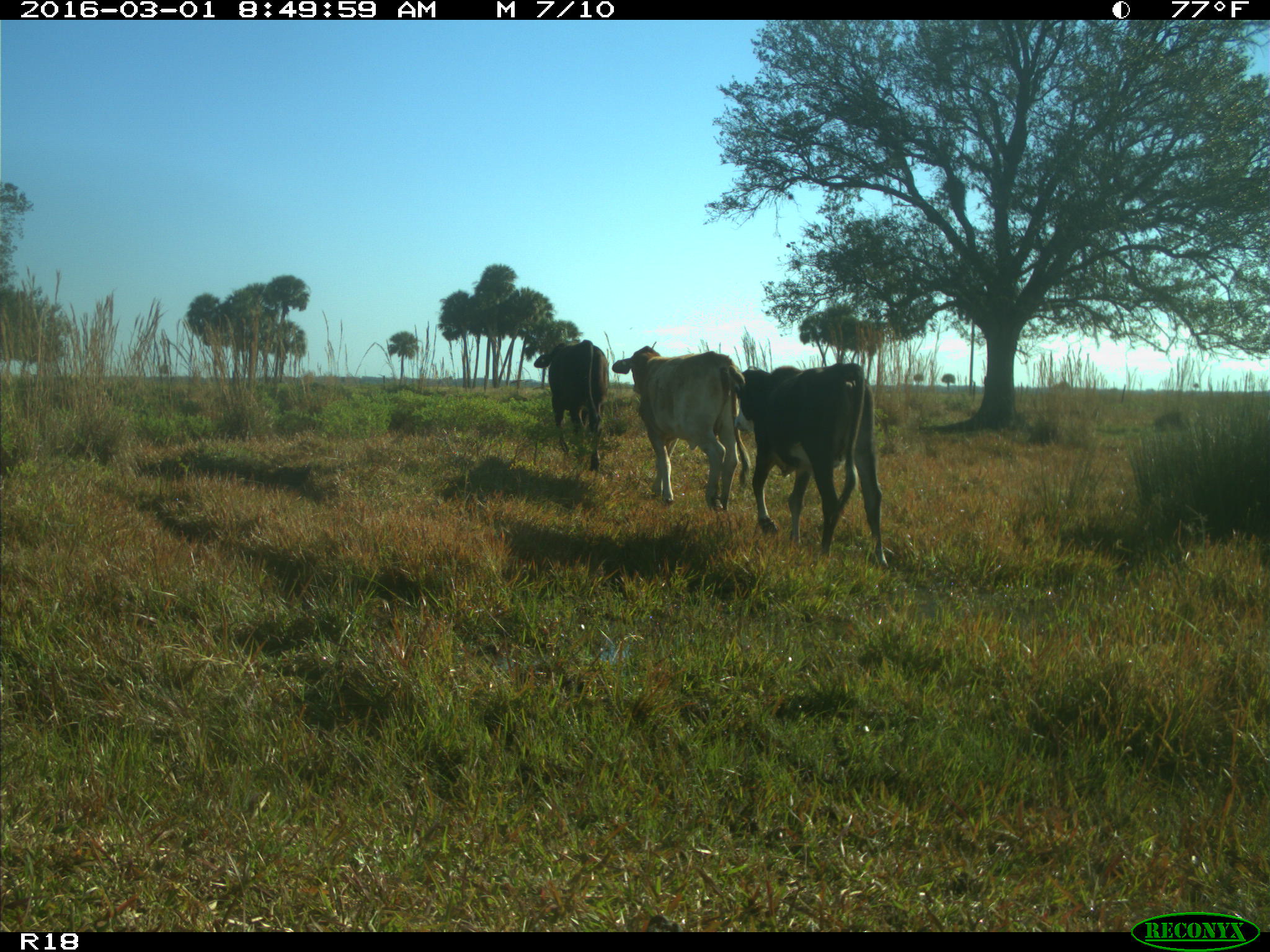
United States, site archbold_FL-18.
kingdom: Animalia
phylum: Chordata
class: Mammalia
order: Artiodactyla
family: Bovidae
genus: Bos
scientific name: Bos taurus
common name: domestic cow